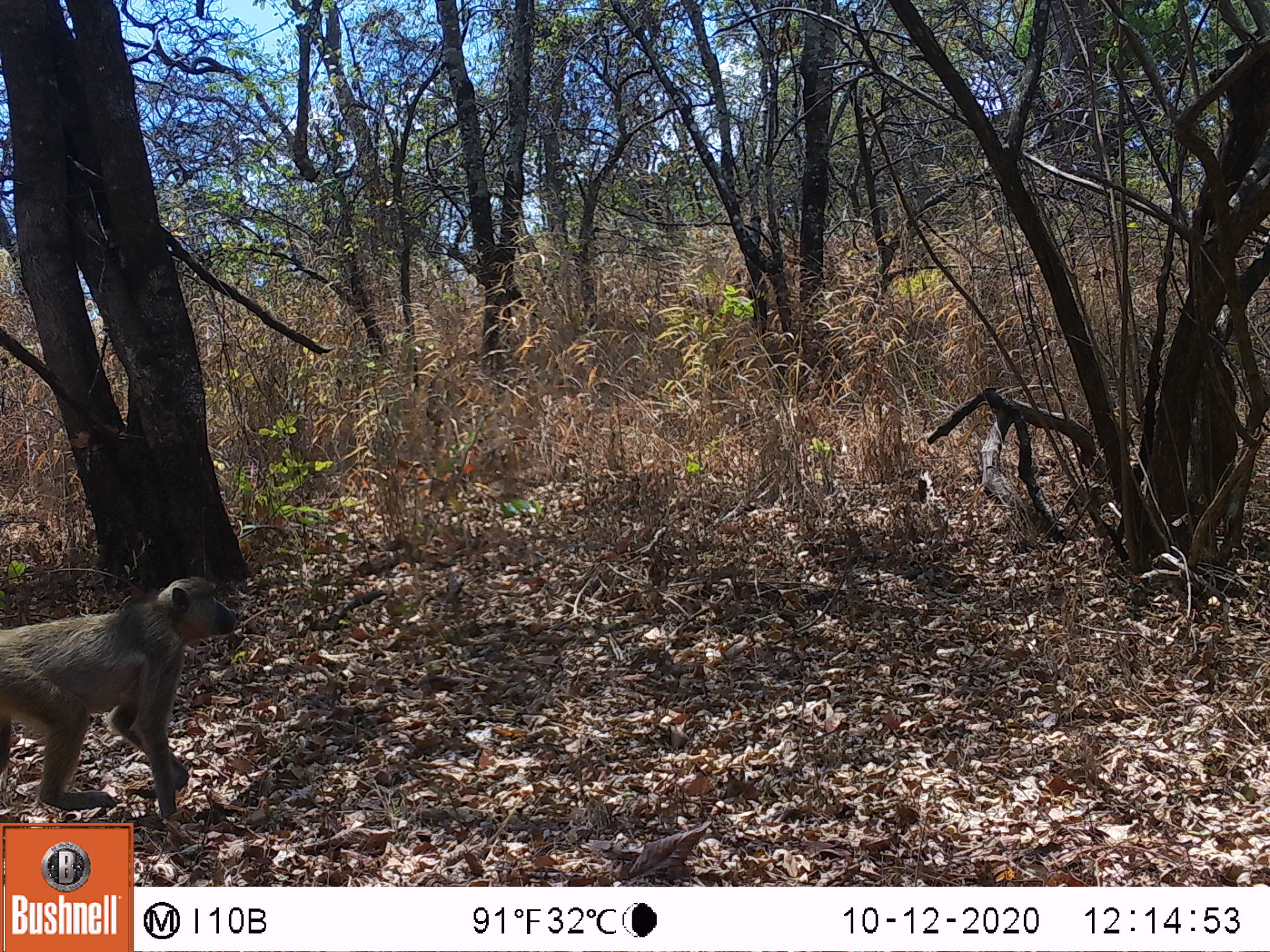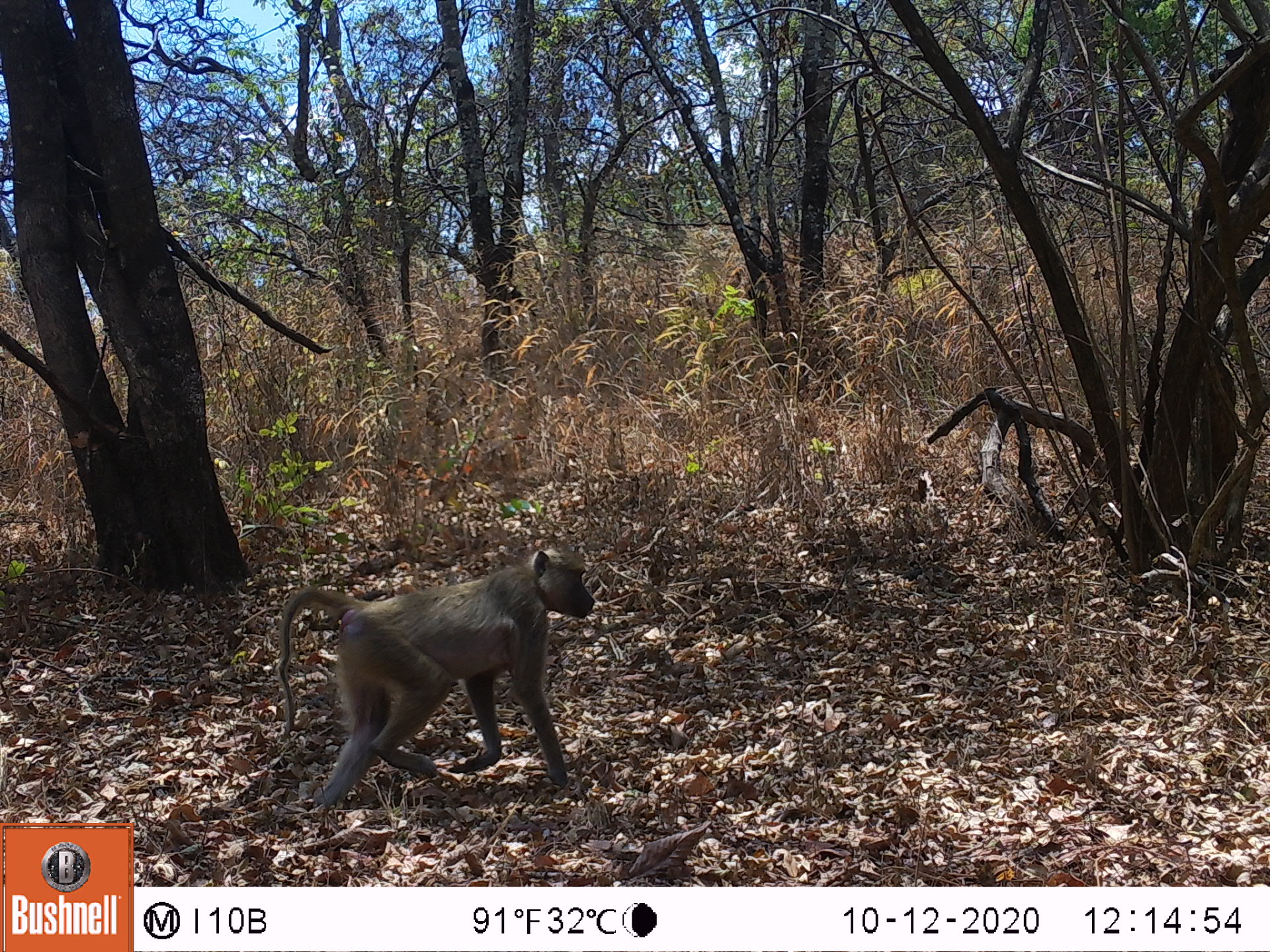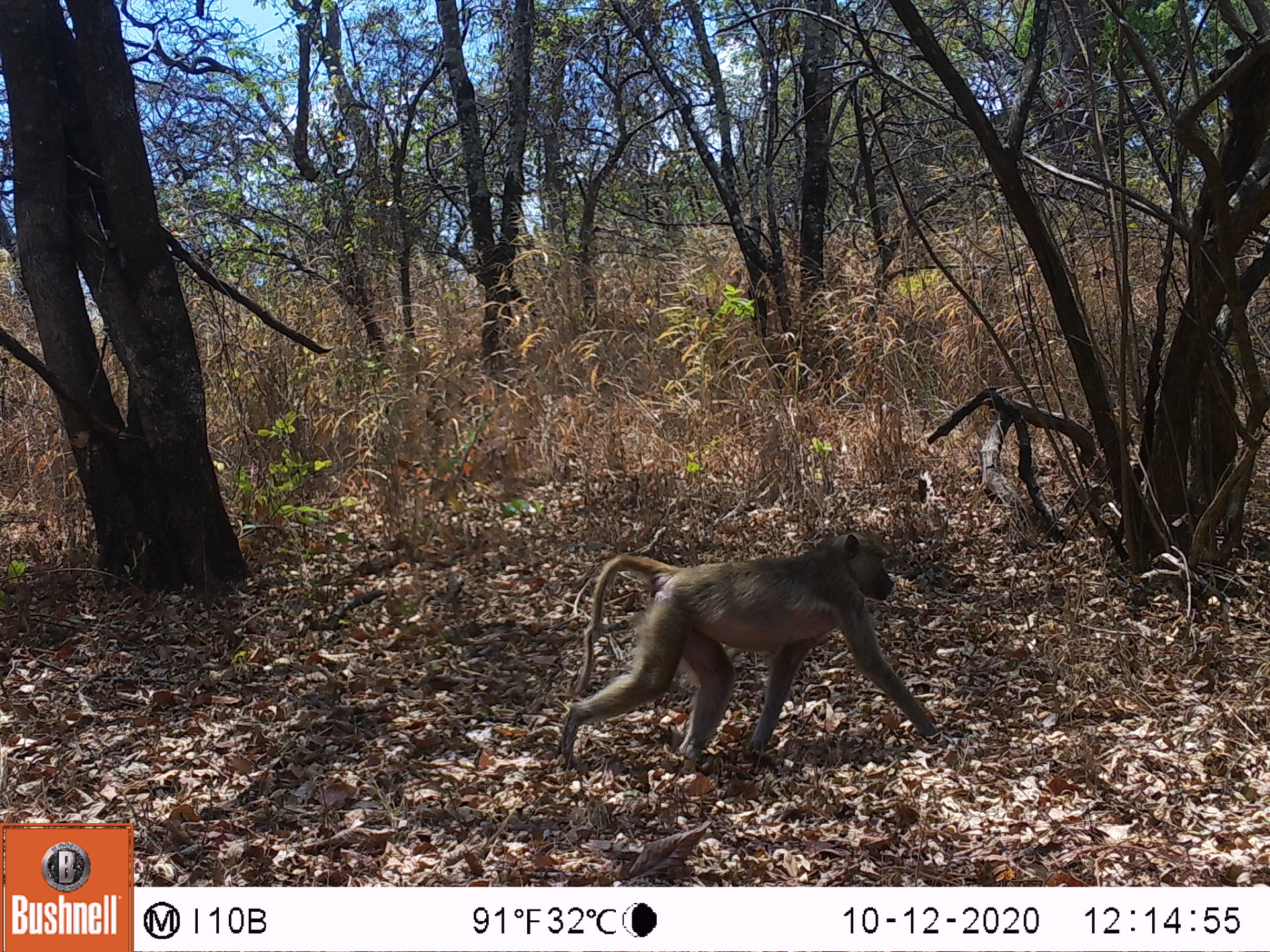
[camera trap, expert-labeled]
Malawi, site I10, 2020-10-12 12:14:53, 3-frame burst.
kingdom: Animalia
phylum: Chordata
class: Mammalia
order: Primates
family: Cercopithecidae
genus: Papio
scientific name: Papio cynocephalus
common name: yellow baboon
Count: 1.